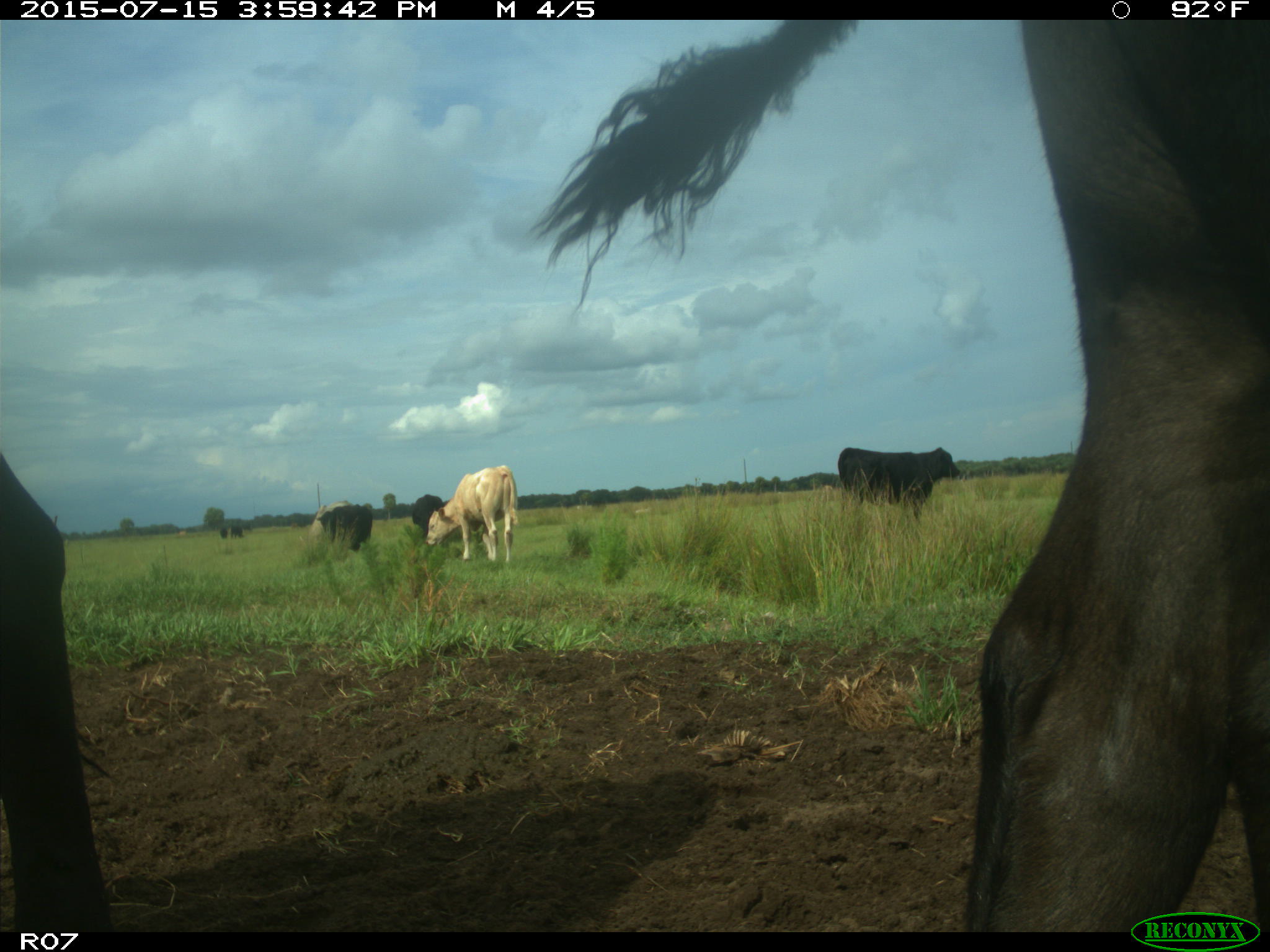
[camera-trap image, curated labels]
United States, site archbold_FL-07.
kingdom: Animalia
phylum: Chordata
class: Mammalia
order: Artiodactyla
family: Bovidae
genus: Bos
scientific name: Bos taurus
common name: domestic cow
Bos taurus (domestic cow).